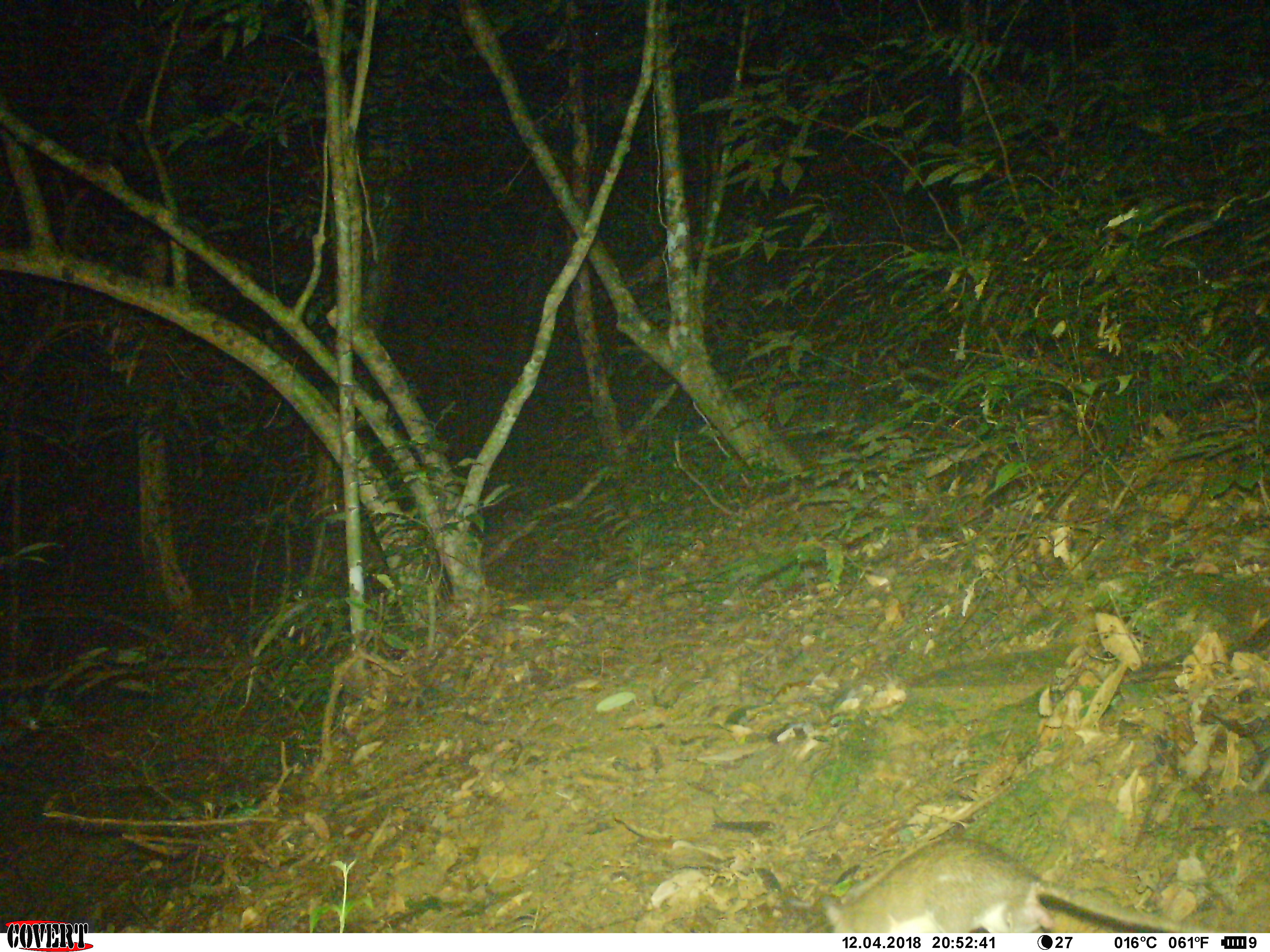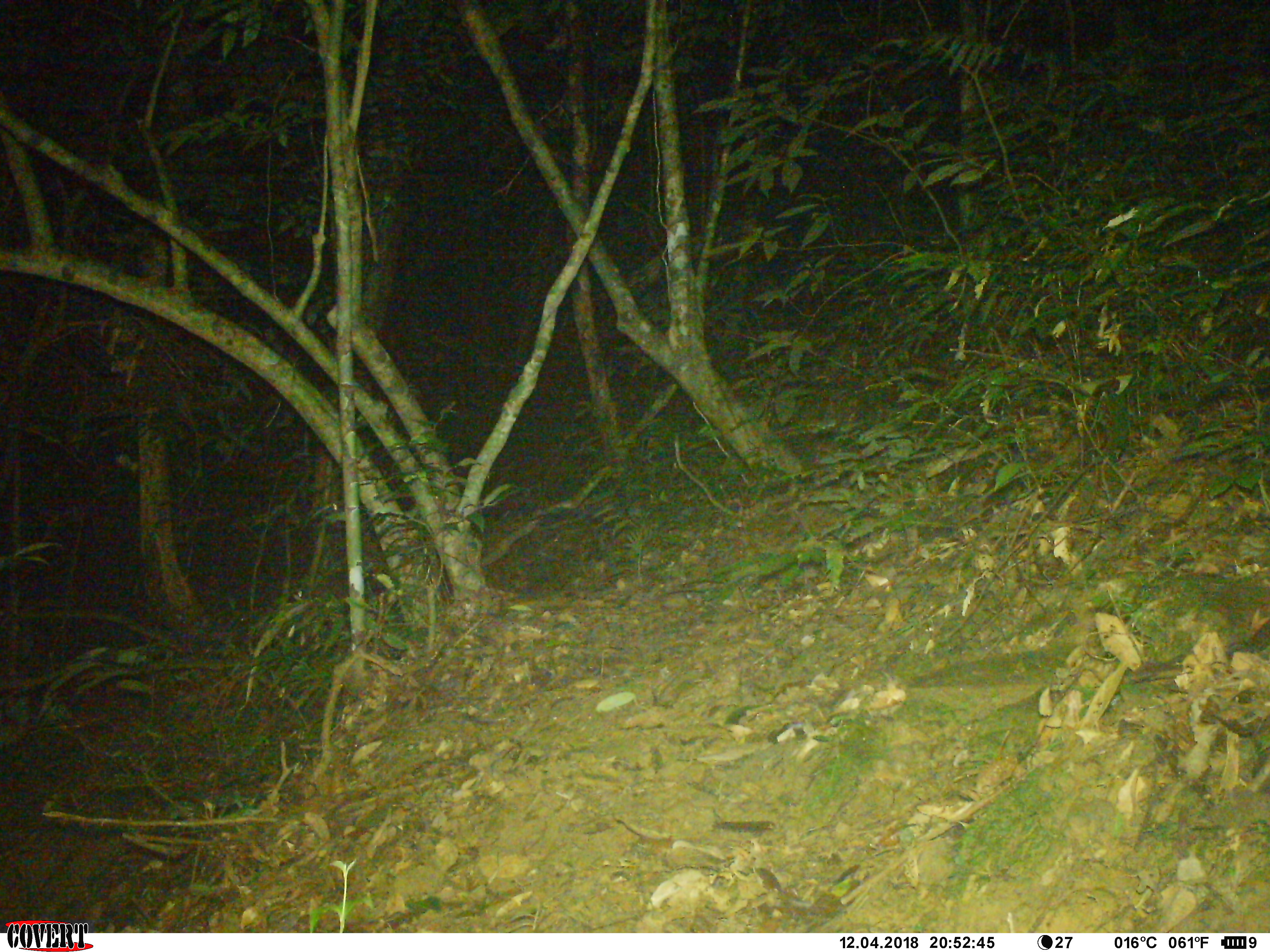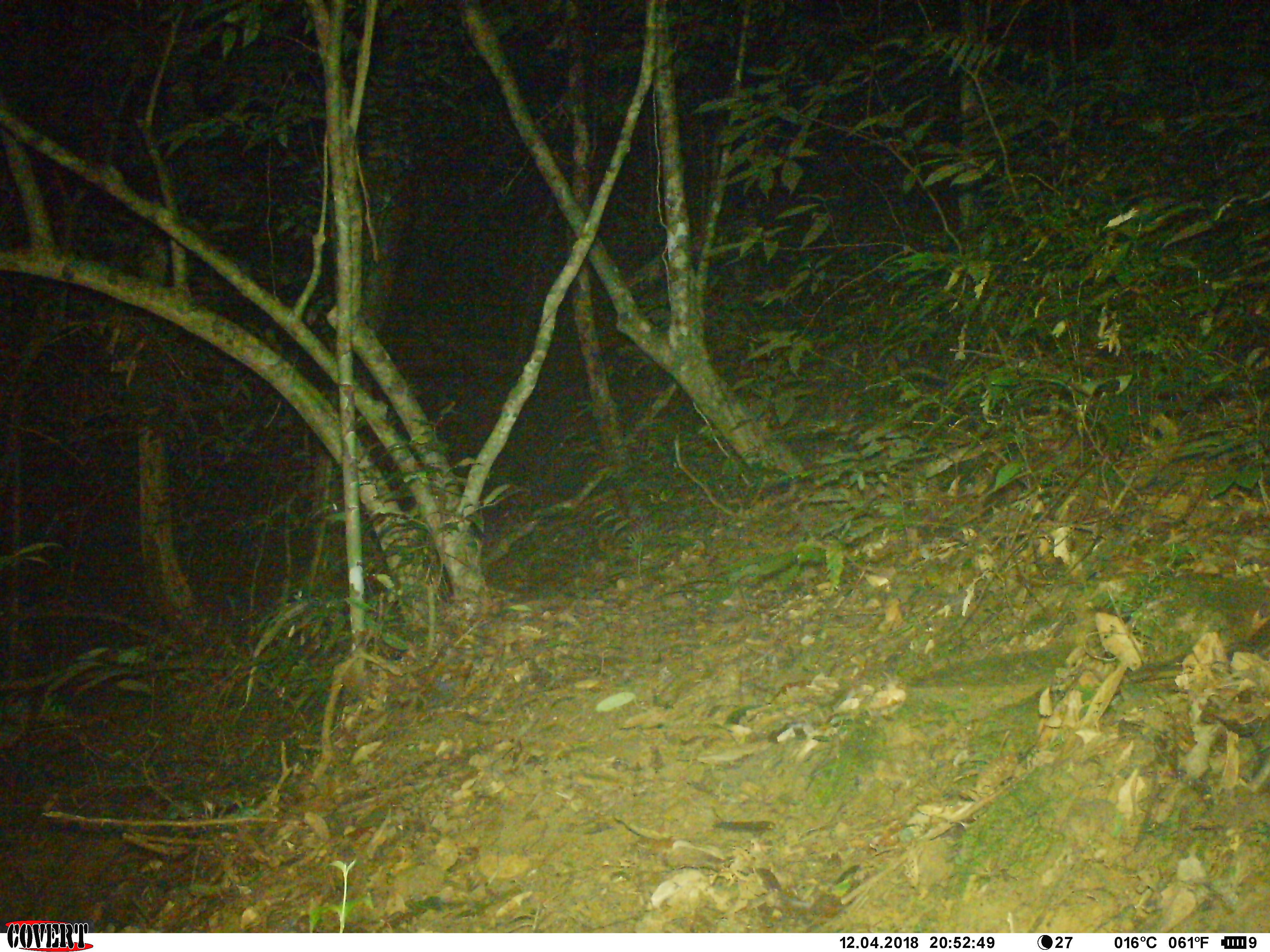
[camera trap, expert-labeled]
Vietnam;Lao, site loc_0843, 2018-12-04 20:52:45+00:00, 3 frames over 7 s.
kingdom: Animalia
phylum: Chordata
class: Mammalia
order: Rodentia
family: Muridae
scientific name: Muridae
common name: old-world mice and rats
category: unidentified murid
Unidentified murid (old-world mice and rats) (Muridae). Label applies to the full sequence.